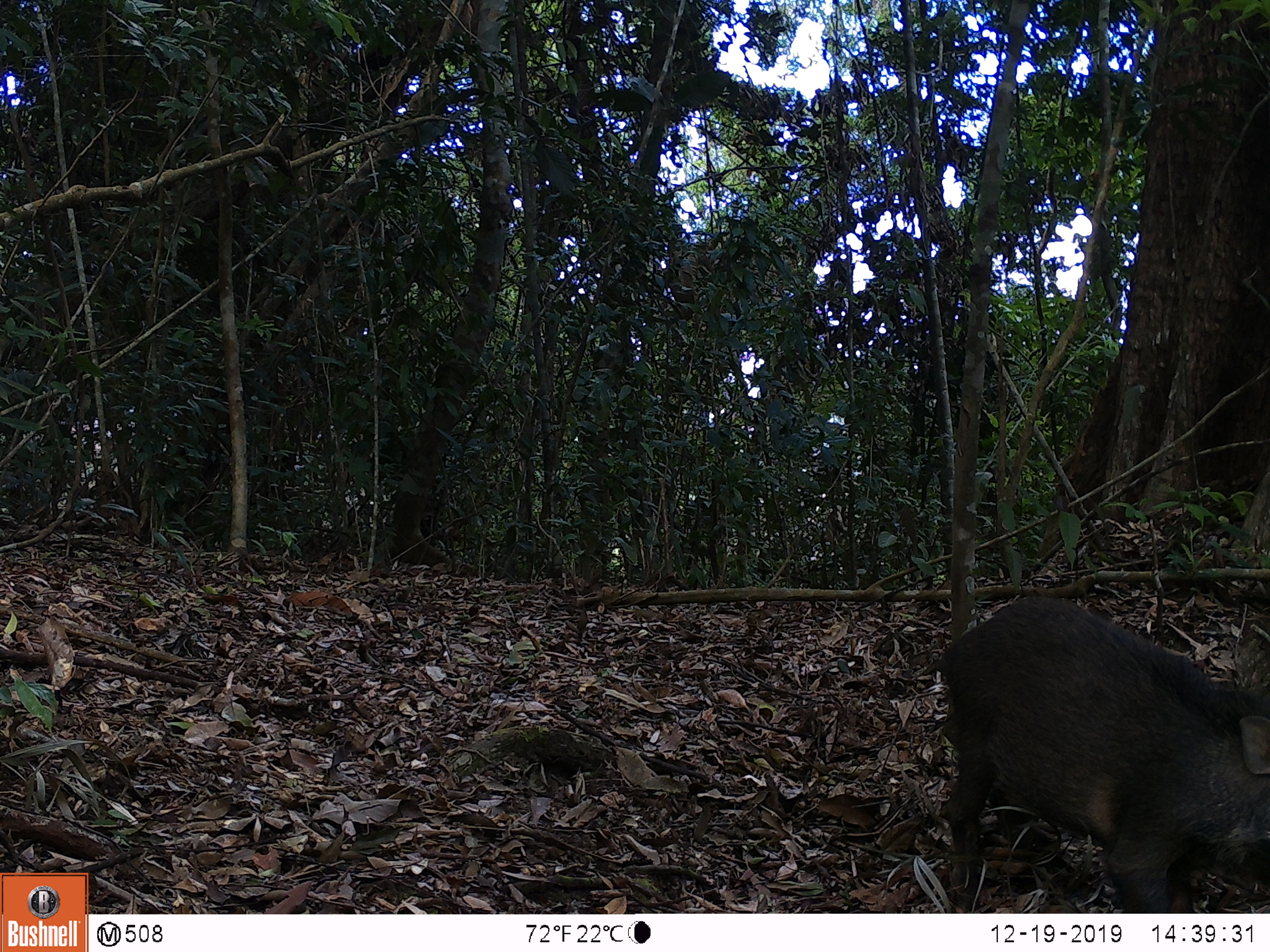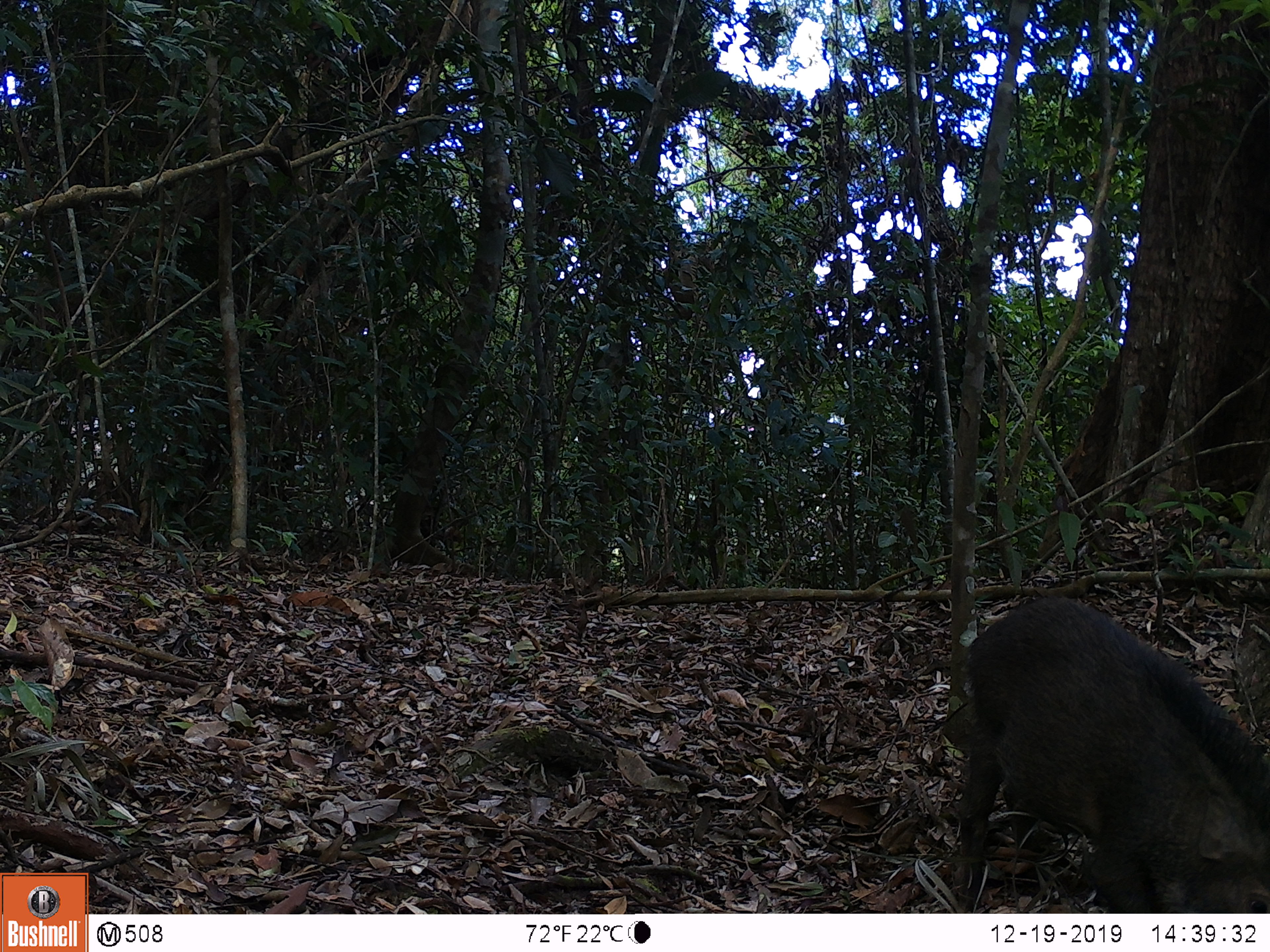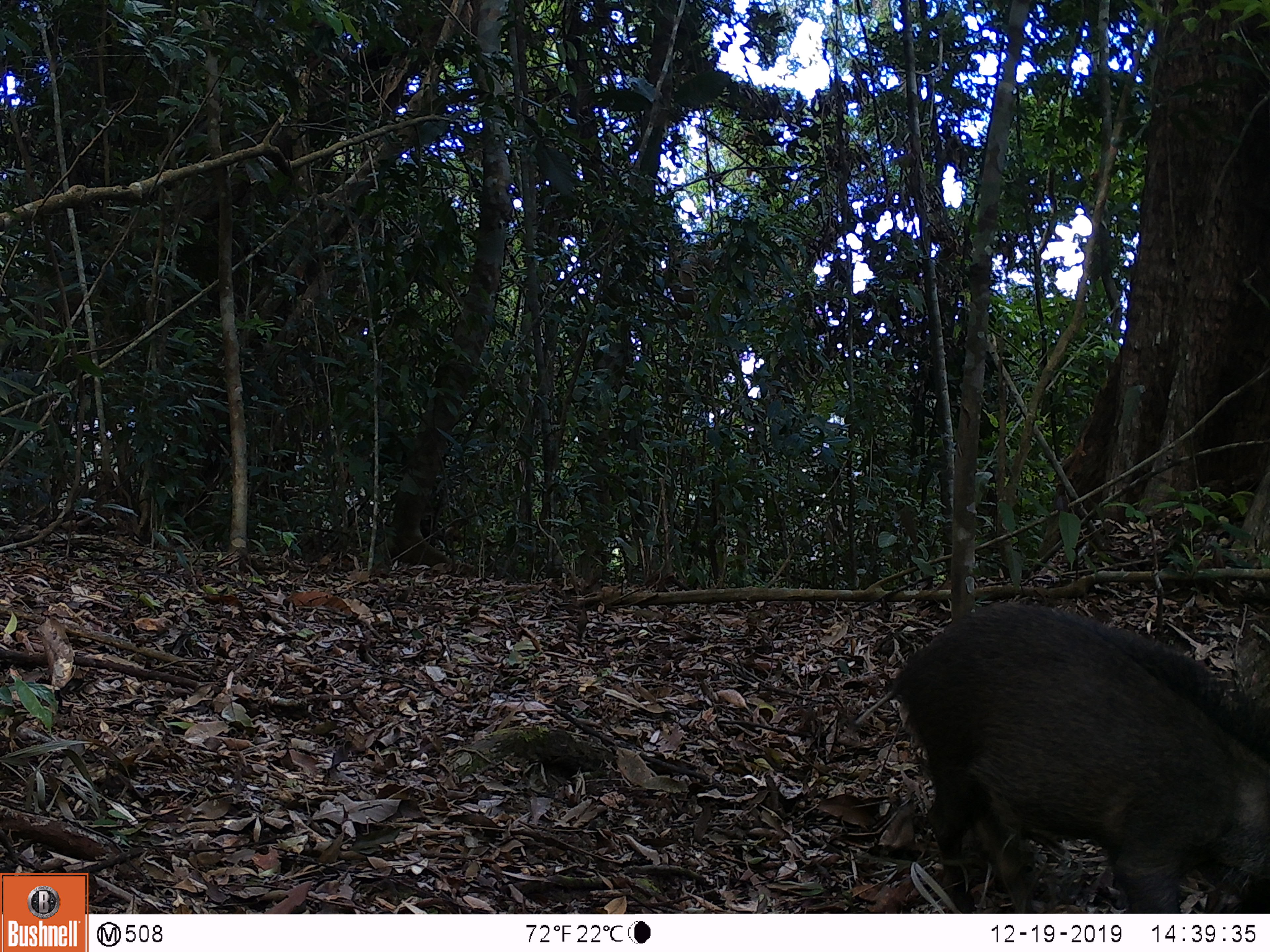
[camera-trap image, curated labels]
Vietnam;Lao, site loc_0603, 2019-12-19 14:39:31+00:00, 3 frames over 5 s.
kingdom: Animalia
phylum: Chordata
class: Mammalia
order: Artiodactyla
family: Suidae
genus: Sus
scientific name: Sus scrofa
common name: eurasian wild pig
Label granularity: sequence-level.